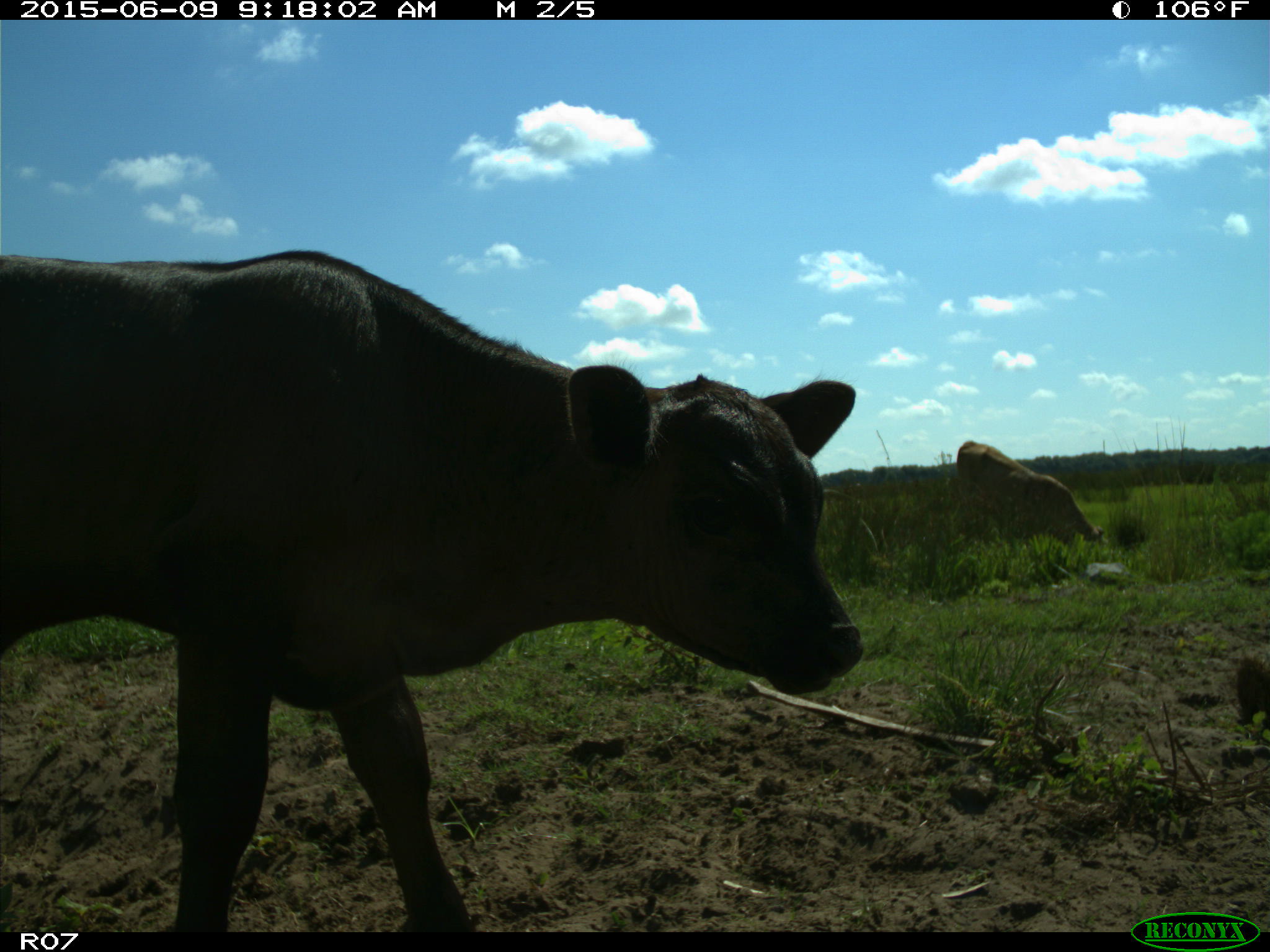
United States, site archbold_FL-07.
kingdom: Animalia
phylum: Chordata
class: Mammalia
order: Artiodactyla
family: Bovidae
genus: Bos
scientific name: Bos taurus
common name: domestic cow